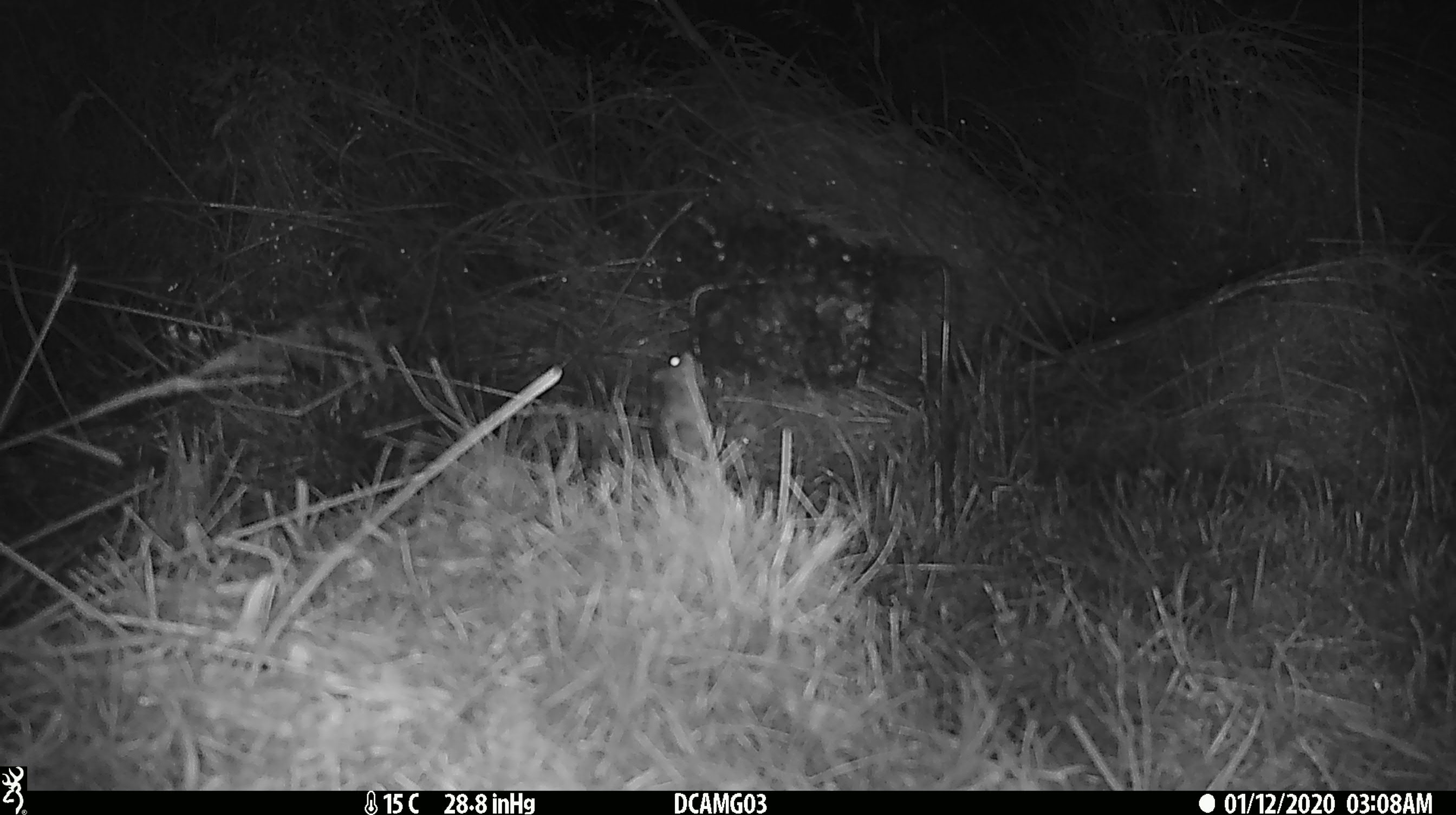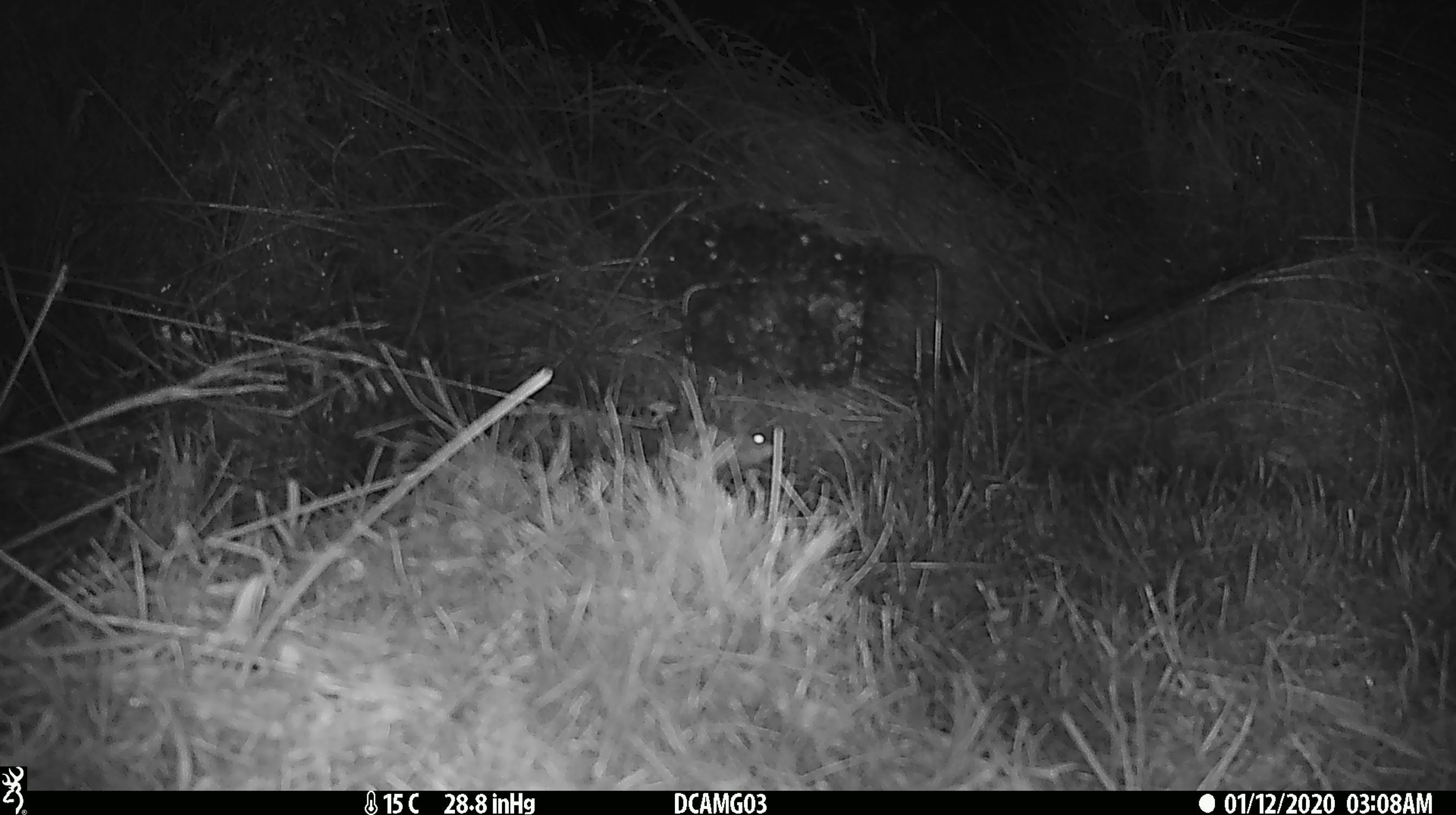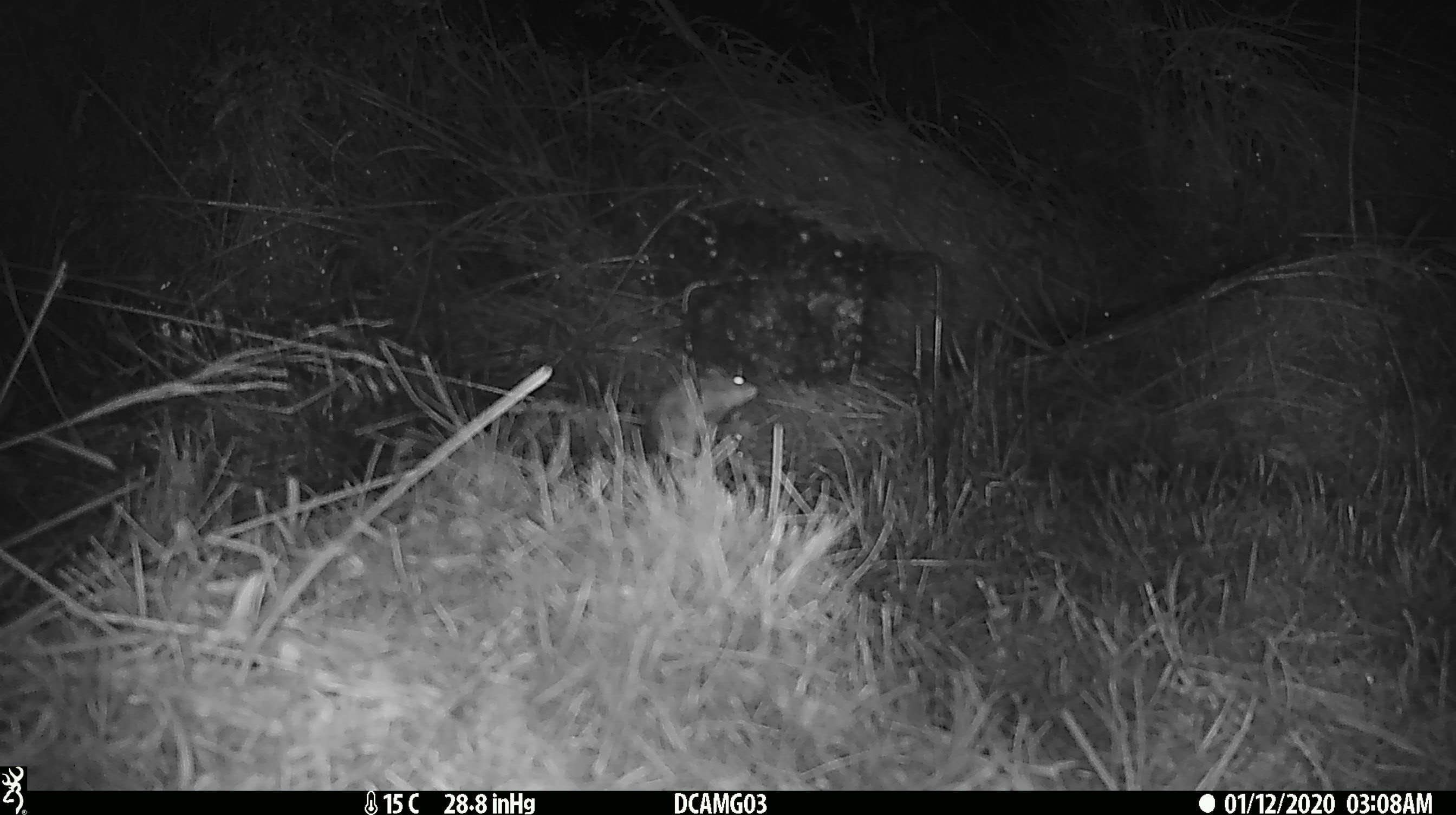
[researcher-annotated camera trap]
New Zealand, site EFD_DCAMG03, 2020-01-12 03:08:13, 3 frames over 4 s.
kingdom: Animalia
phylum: Chordata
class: Mammalia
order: Rodentia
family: Muridae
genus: Mus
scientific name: Mus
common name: mouse